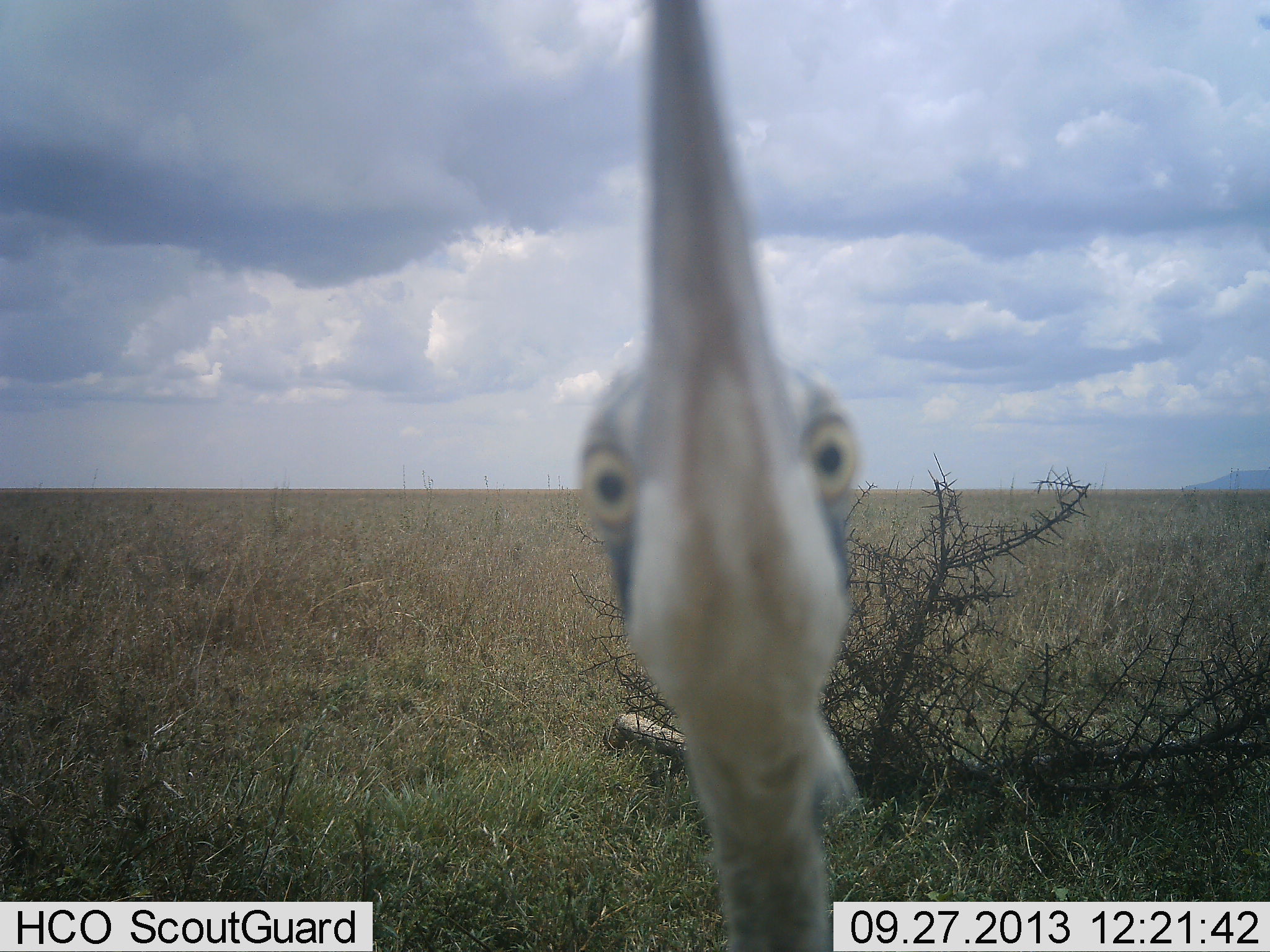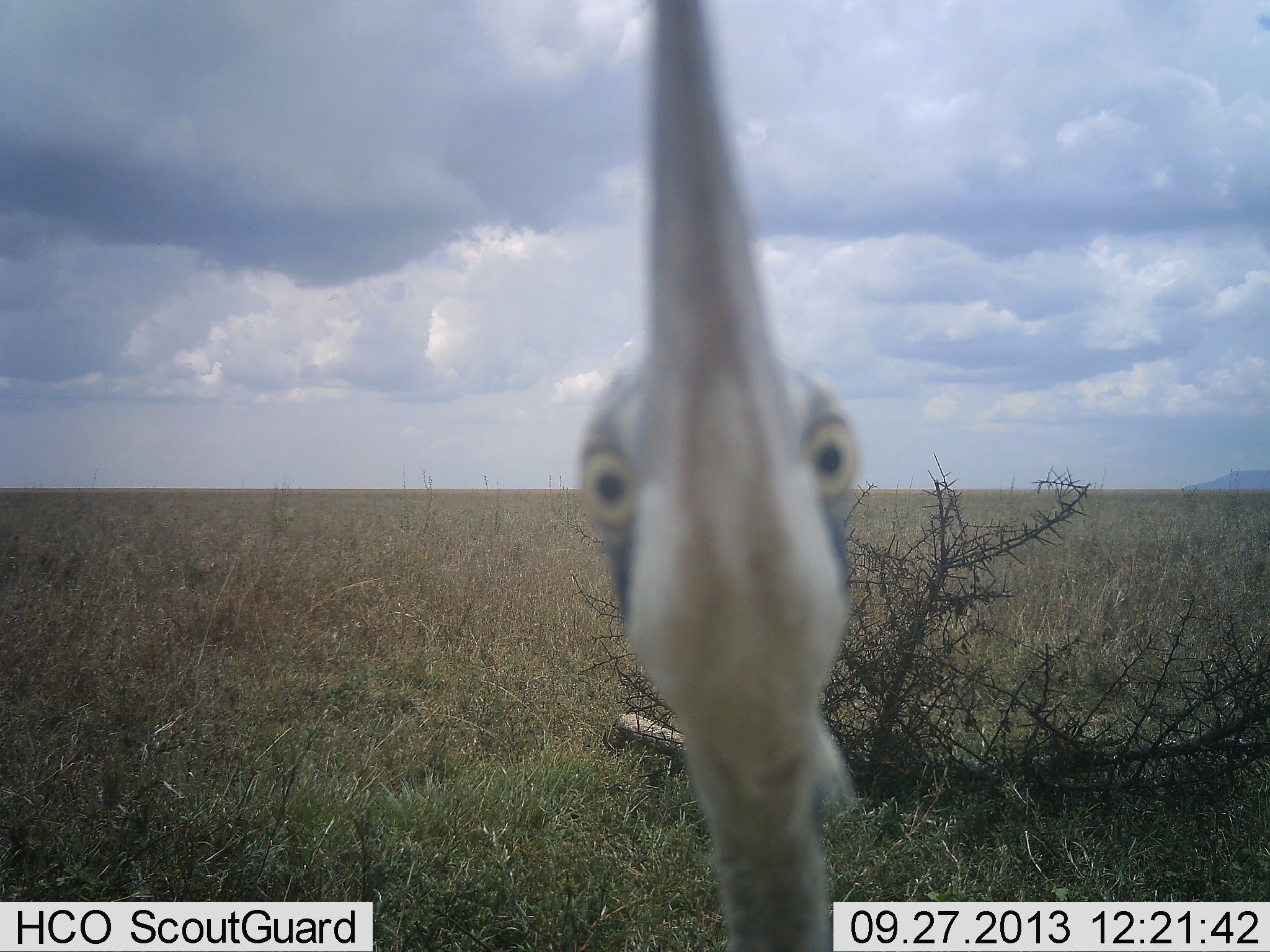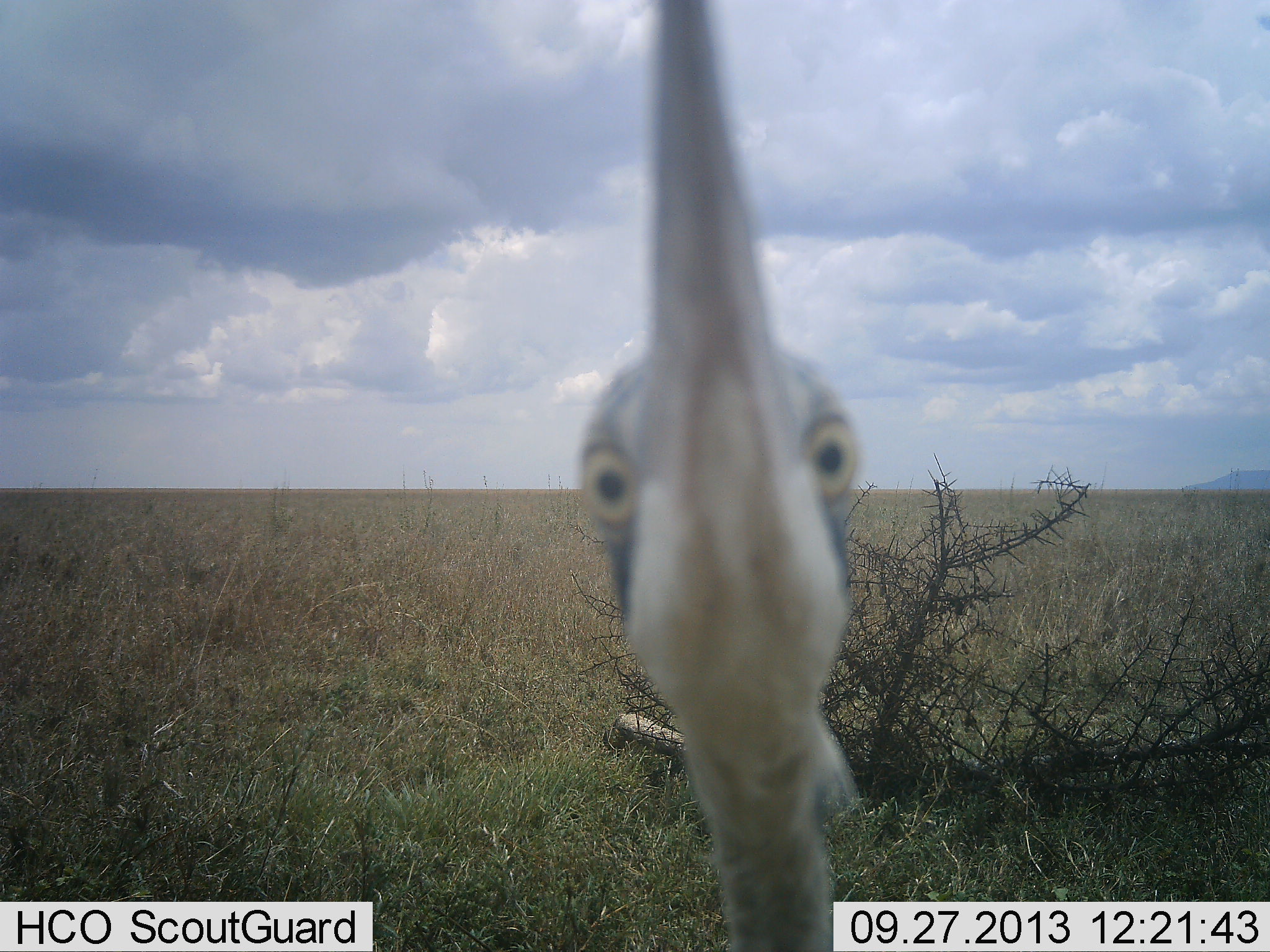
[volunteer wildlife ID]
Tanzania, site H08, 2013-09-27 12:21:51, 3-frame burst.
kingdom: Animalia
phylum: Chordata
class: Aves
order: Otidiformes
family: Otididae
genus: Ardeotis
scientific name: Ardeotis kori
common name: kori bustard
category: koribustard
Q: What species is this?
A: Koribustard (kori bustard) (Ardeotis kori).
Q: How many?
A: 1.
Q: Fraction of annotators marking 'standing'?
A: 76%.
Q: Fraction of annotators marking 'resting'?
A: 0%.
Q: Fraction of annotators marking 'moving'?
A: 5%.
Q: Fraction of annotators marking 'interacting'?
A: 19%.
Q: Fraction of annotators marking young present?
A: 0%.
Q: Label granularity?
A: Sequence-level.